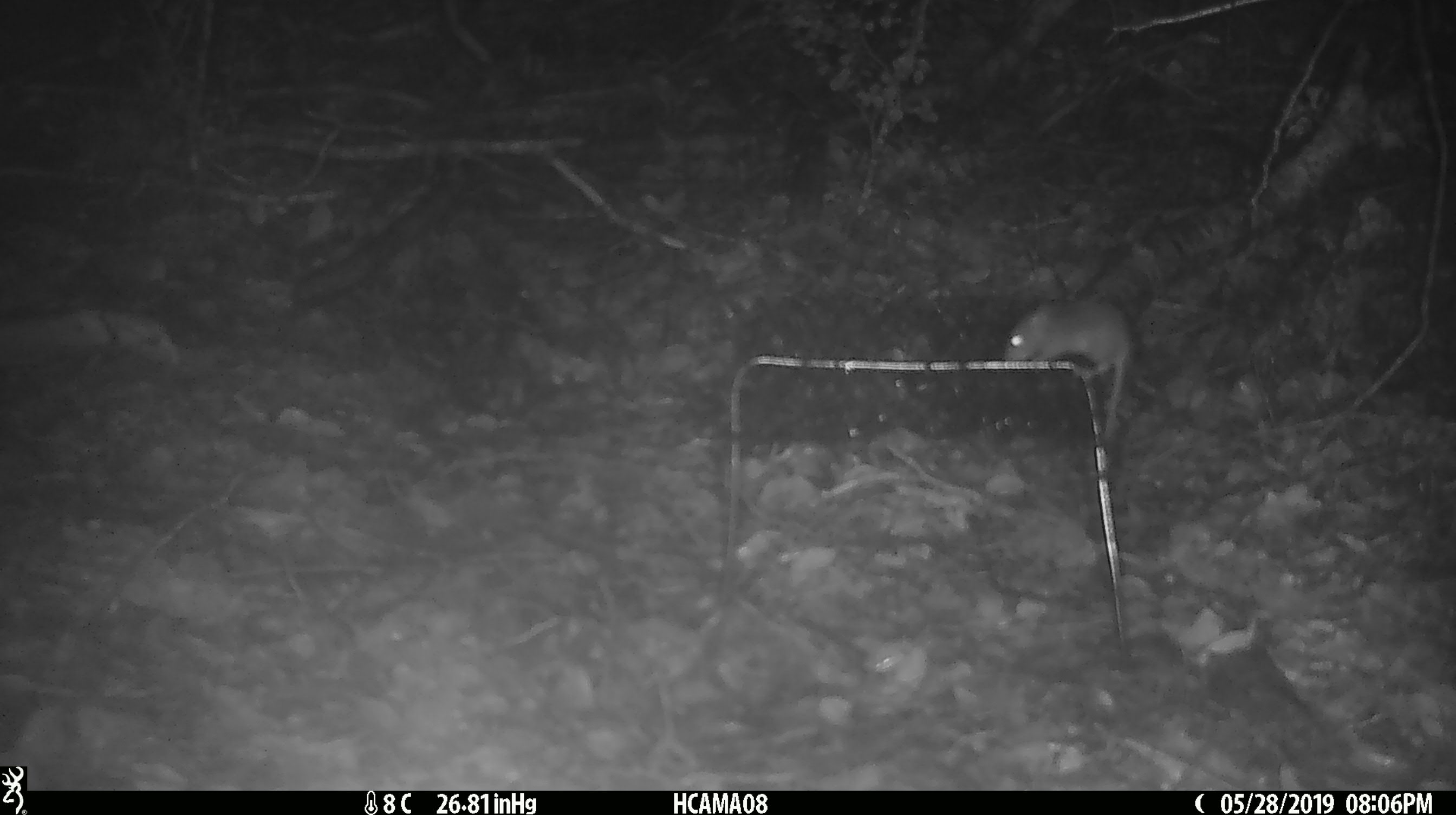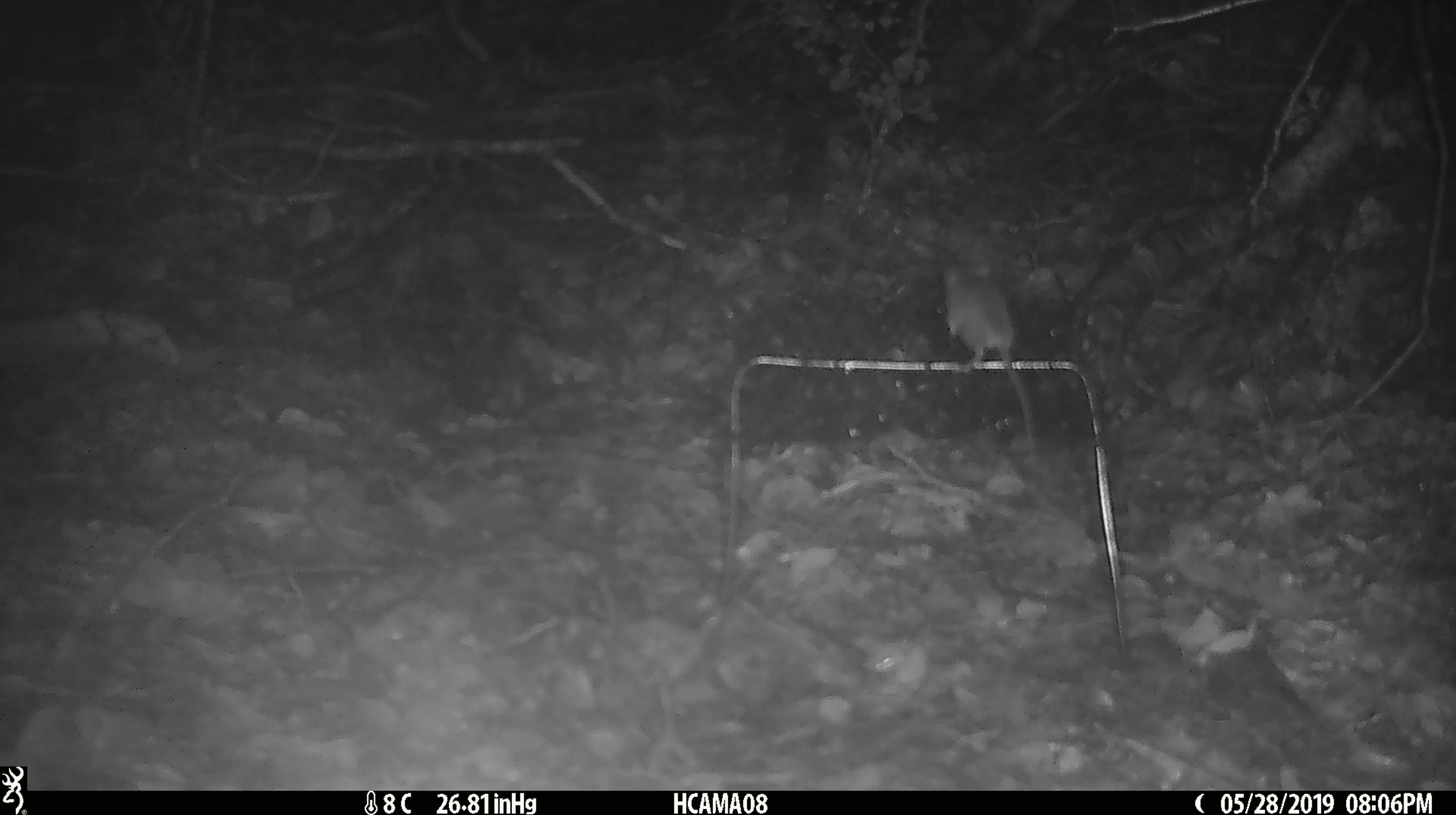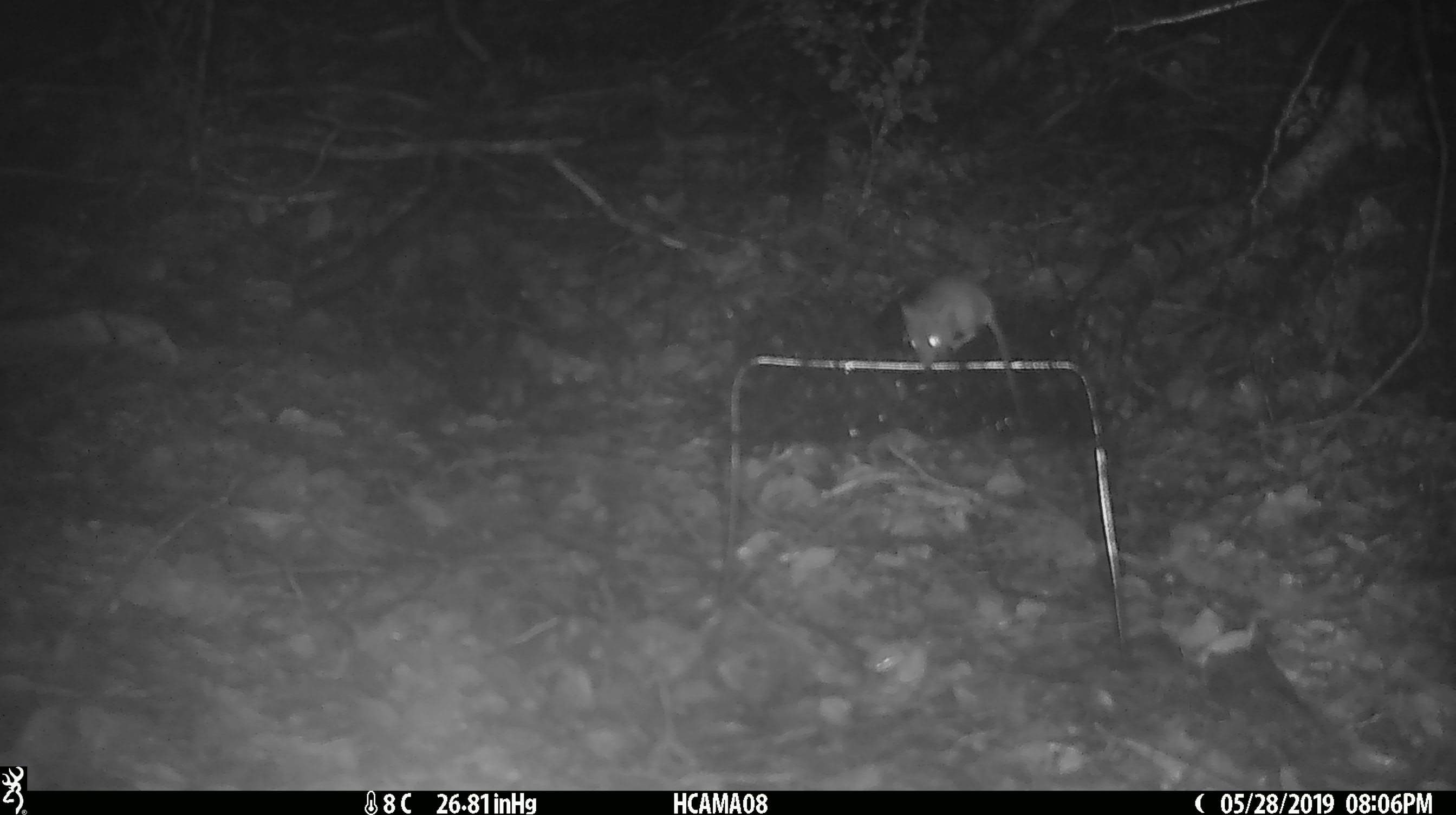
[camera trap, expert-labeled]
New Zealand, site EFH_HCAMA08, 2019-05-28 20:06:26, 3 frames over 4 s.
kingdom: Animalia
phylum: Chordata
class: Mammalia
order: Rodentia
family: Muridae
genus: Mus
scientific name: Mus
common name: mouse